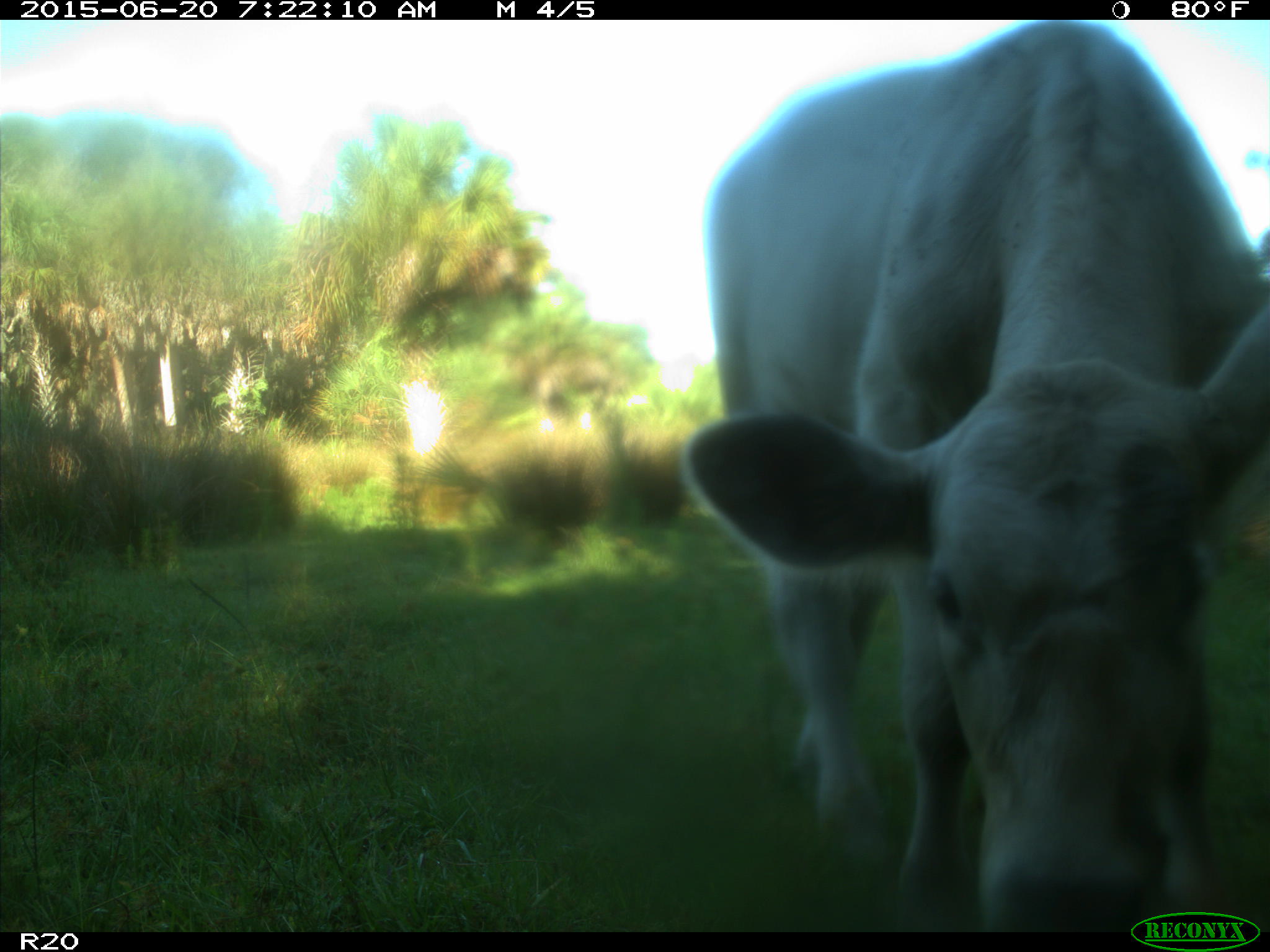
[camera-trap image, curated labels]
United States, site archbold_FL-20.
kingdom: Animalia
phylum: Chordata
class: Mammalia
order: Artiodactyla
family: Bovidae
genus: Bos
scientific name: Bos taurus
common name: domestic cow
Bos taurus (domestic cow).